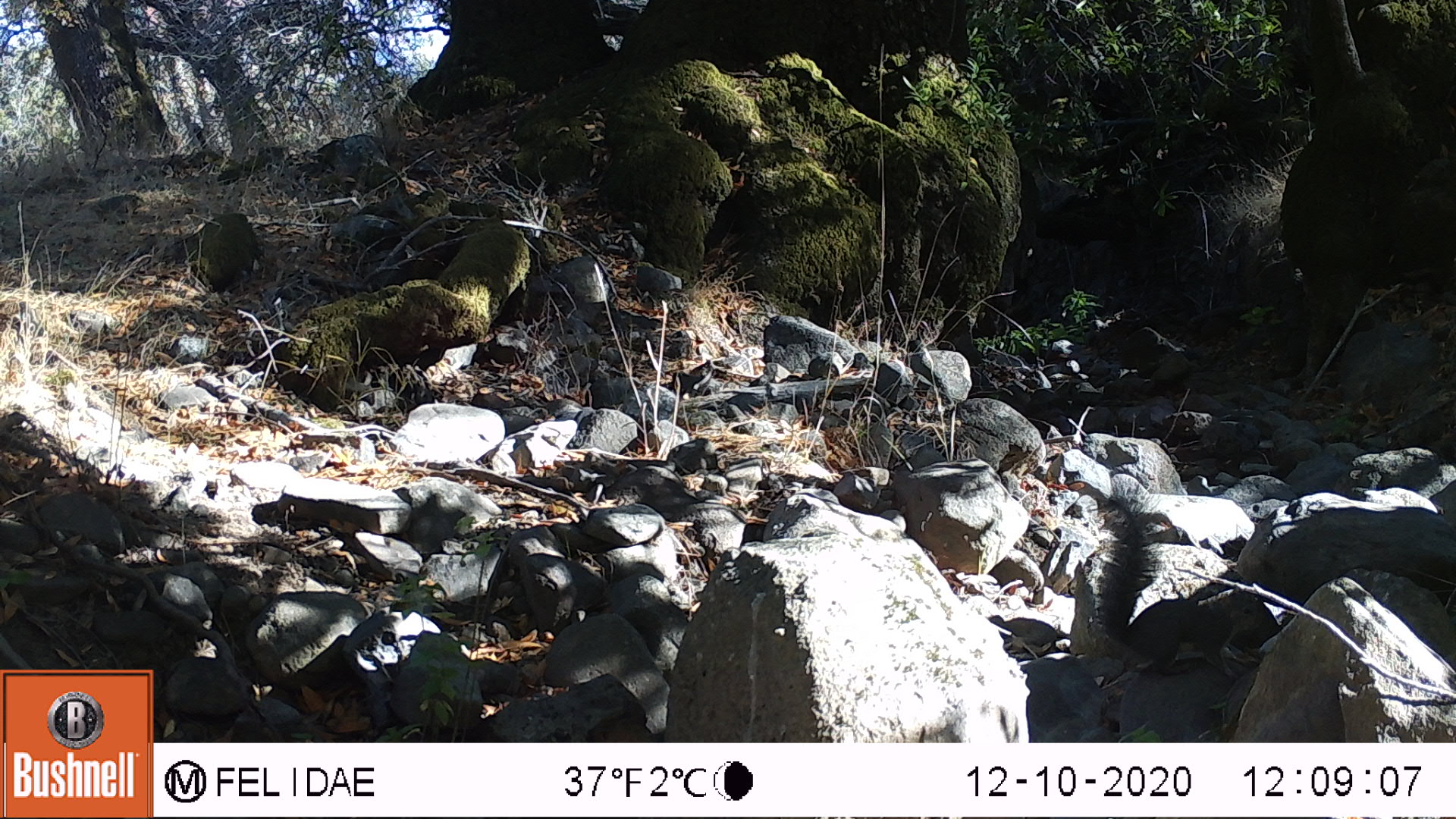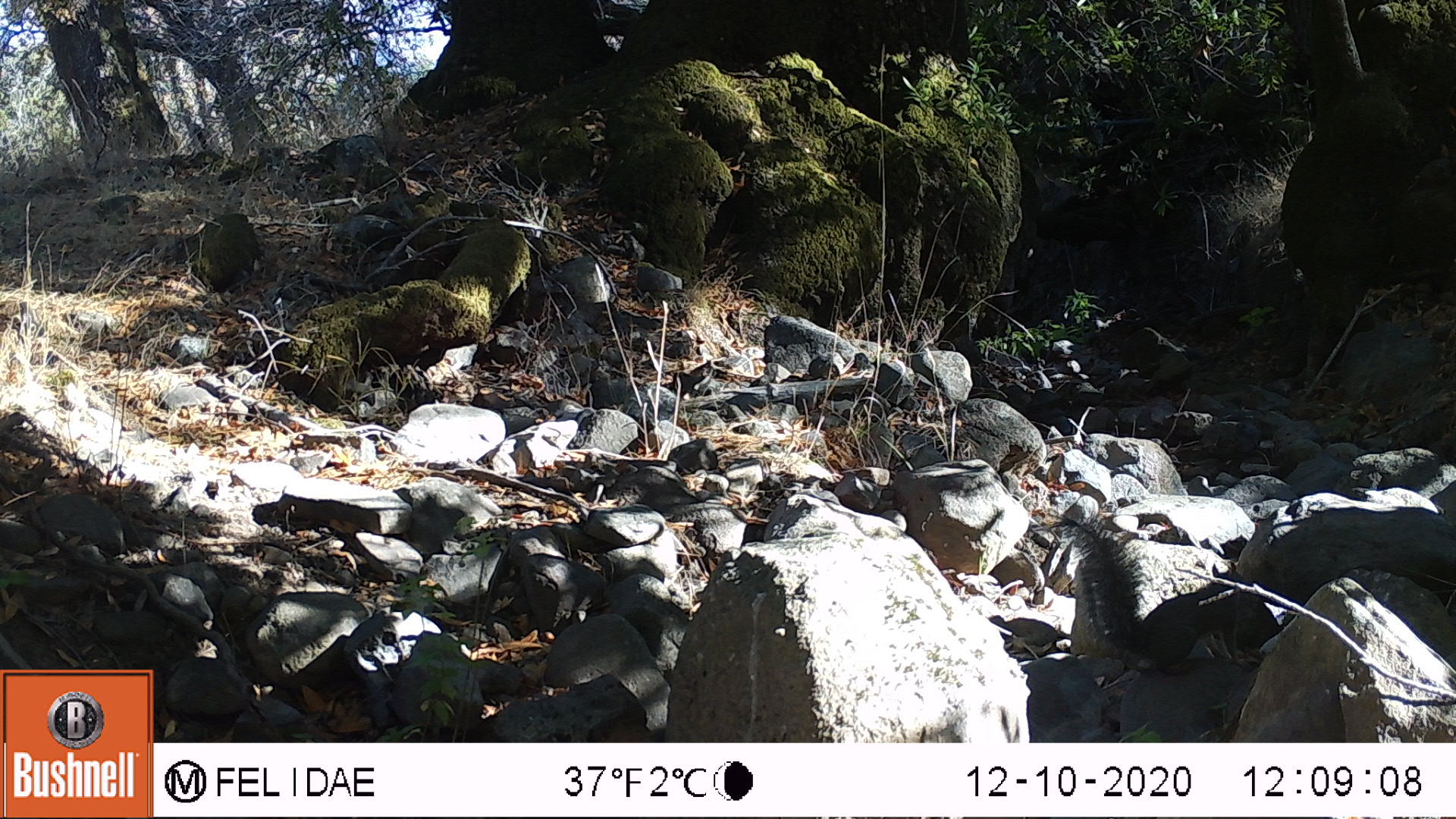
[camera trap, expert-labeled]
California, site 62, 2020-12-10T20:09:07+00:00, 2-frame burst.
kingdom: Animalia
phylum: Chordata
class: Mammalia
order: Rodentia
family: Sciuridae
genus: Sciurus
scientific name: Sciurus griseus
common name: western gray squirrel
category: western grey squirrel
Western grey squirrel (western gray squirrel) (Sciurus griseus).